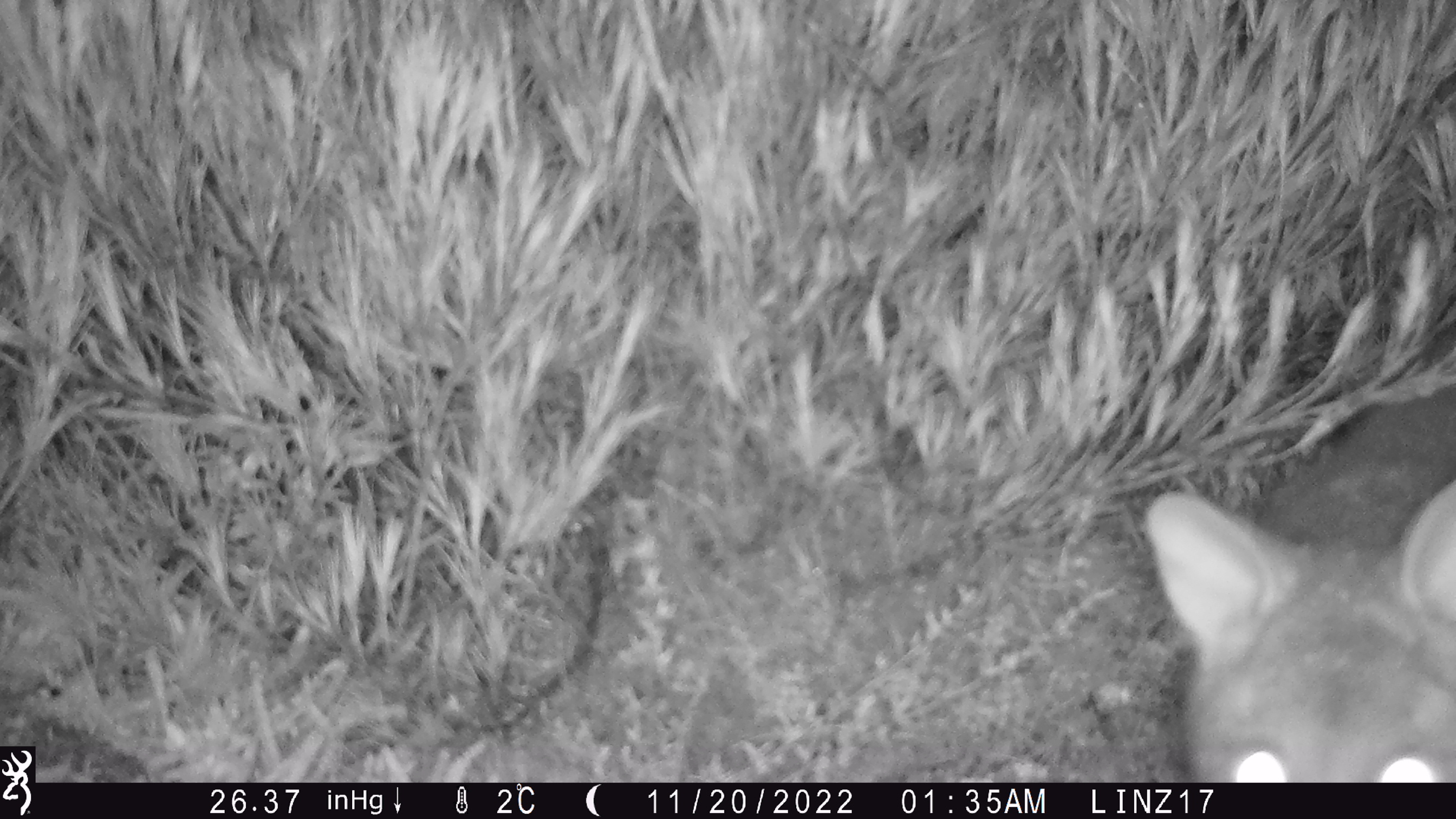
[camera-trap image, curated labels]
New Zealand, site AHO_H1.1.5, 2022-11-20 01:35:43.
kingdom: Animalia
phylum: Chordata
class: Mammalia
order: Diprotodontia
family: Phalangeridae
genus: Trichosurus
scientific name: Trichosurus vulpecula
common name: common brushtail possum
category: possum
Possum (common brushtail possum) (Trichosurus vulpecula).